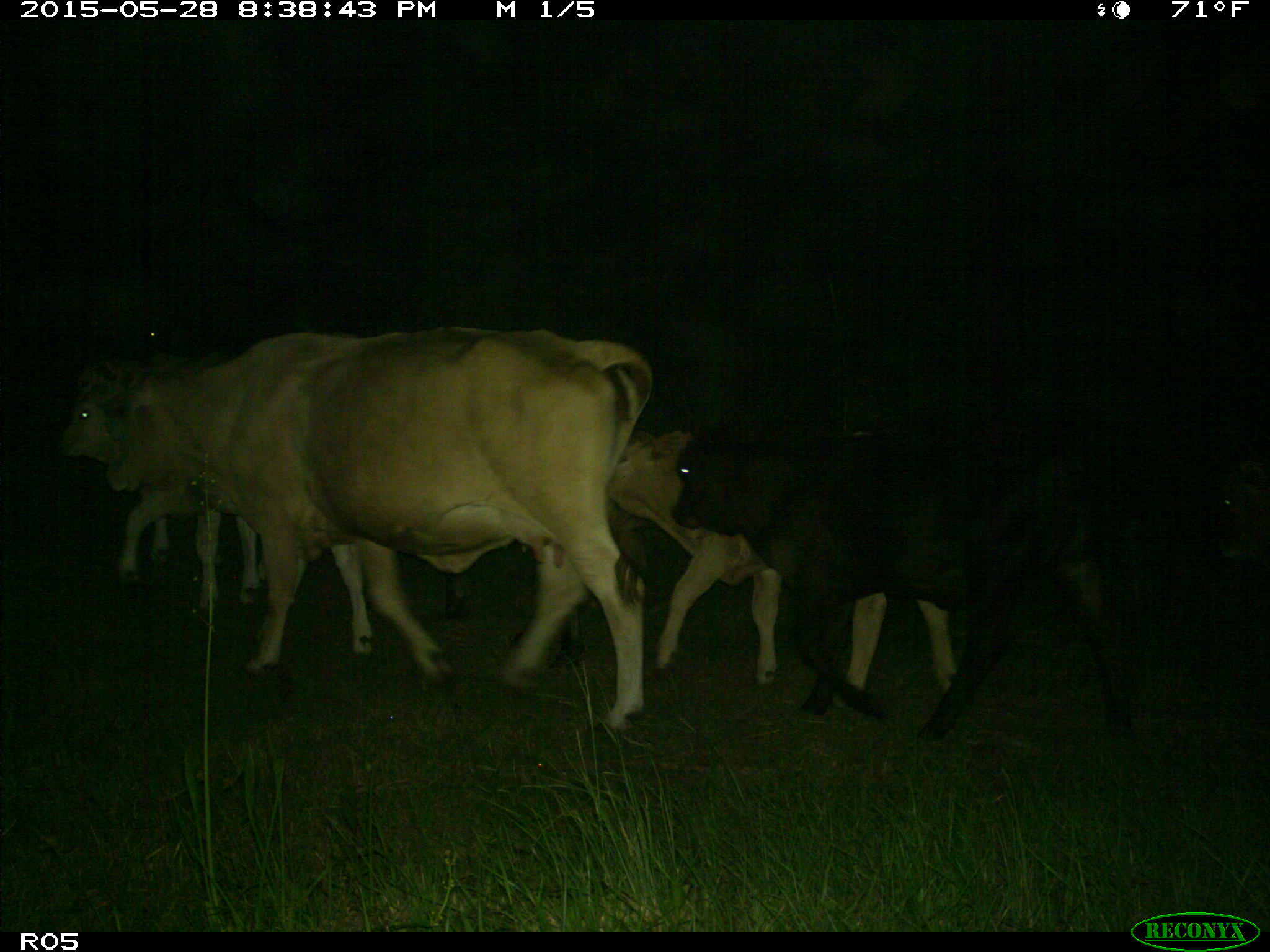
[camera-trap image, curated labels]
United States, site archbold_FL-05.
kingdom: Animalia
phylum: Chordata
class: Mammalia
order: Artiodactyla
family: Bovidae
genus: Bos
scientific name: Bos taurus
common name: domestic cow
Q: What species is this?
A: Bos taurus (domestic cow).